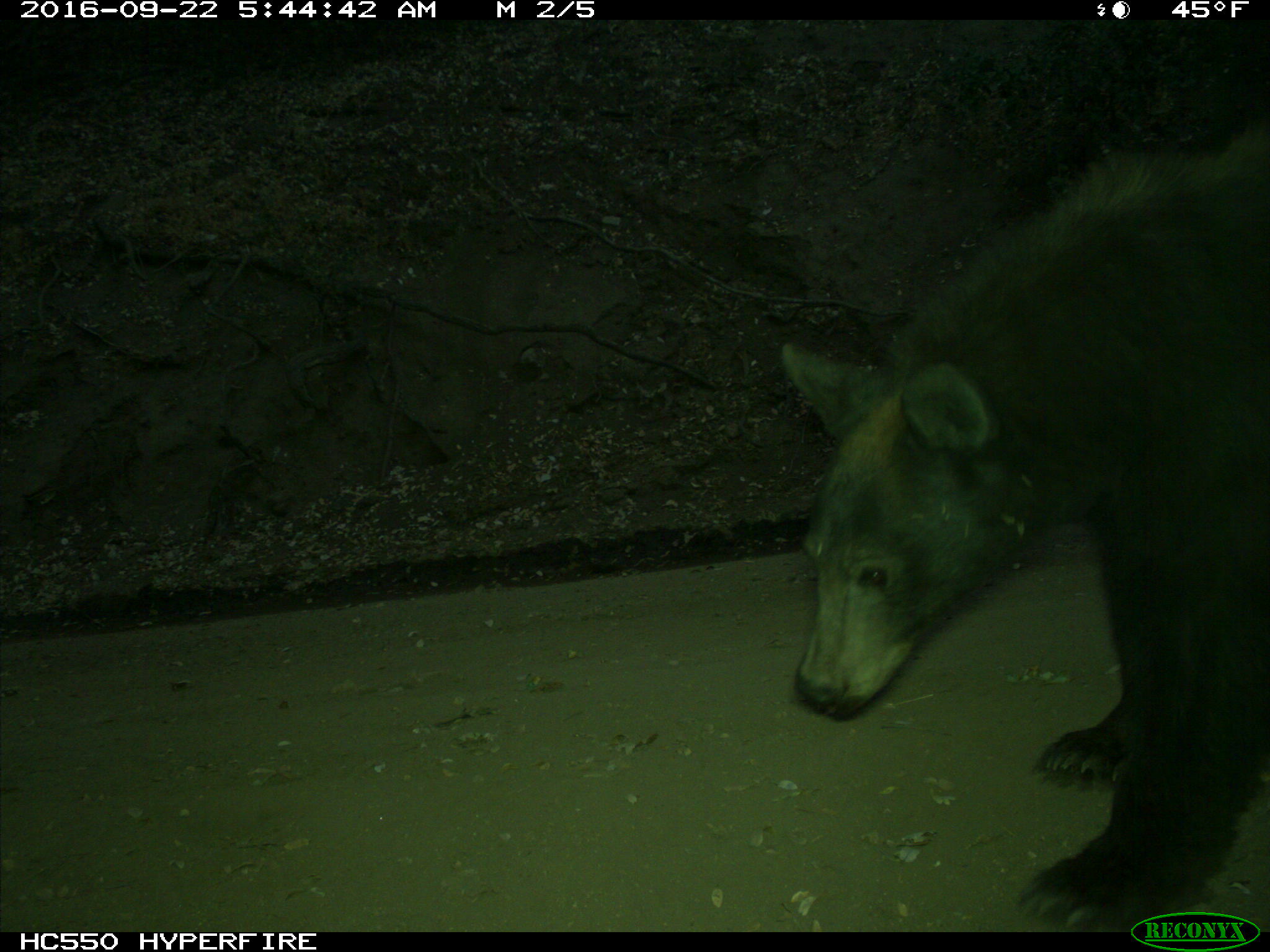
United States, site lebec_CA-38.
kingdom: Animalia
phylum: Chordata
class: Mammalia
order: Carnivora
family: Ursidae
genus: Ursus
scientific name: Ursus americanus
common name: american black bear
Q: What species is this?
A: Ursus americanus (american black bear).